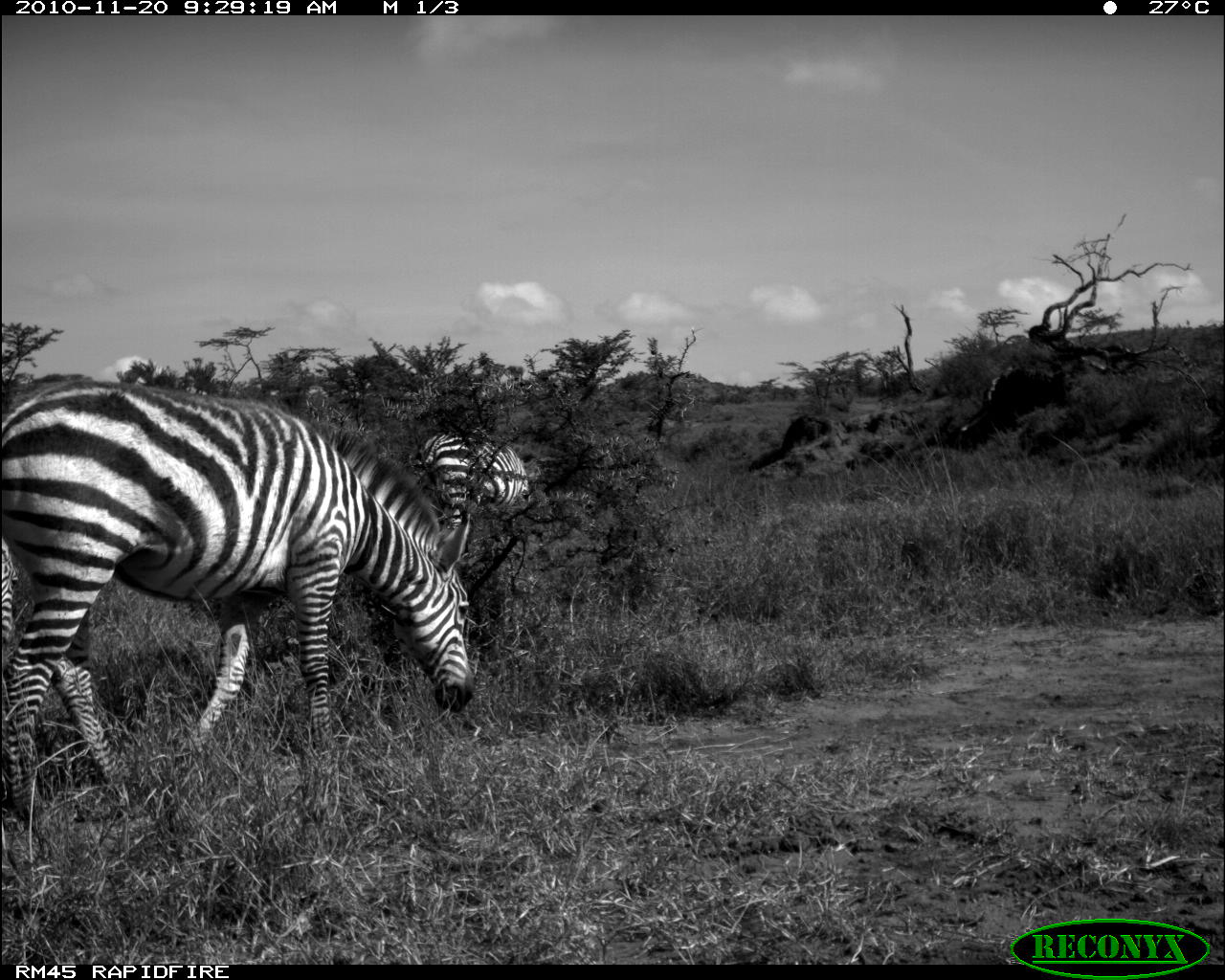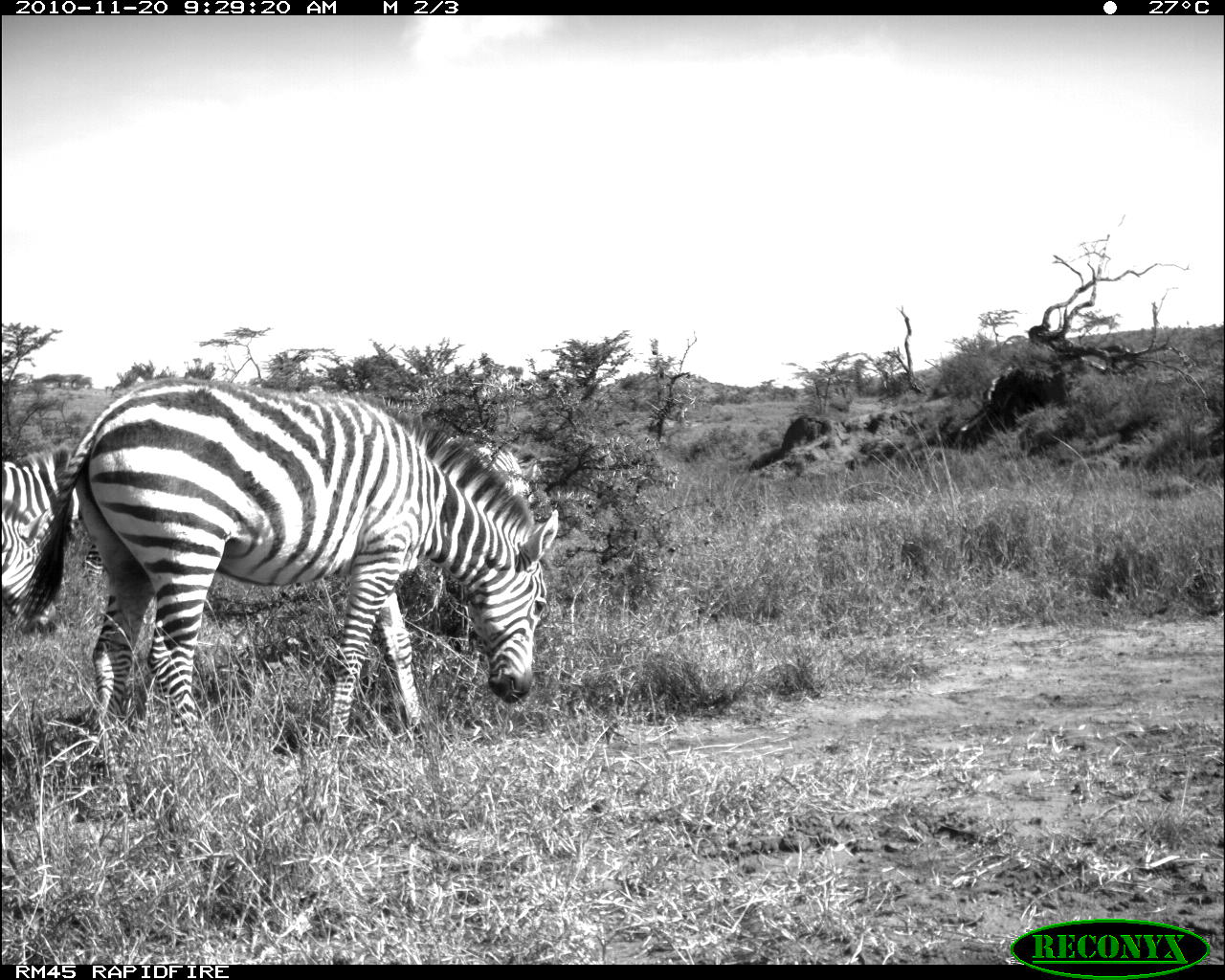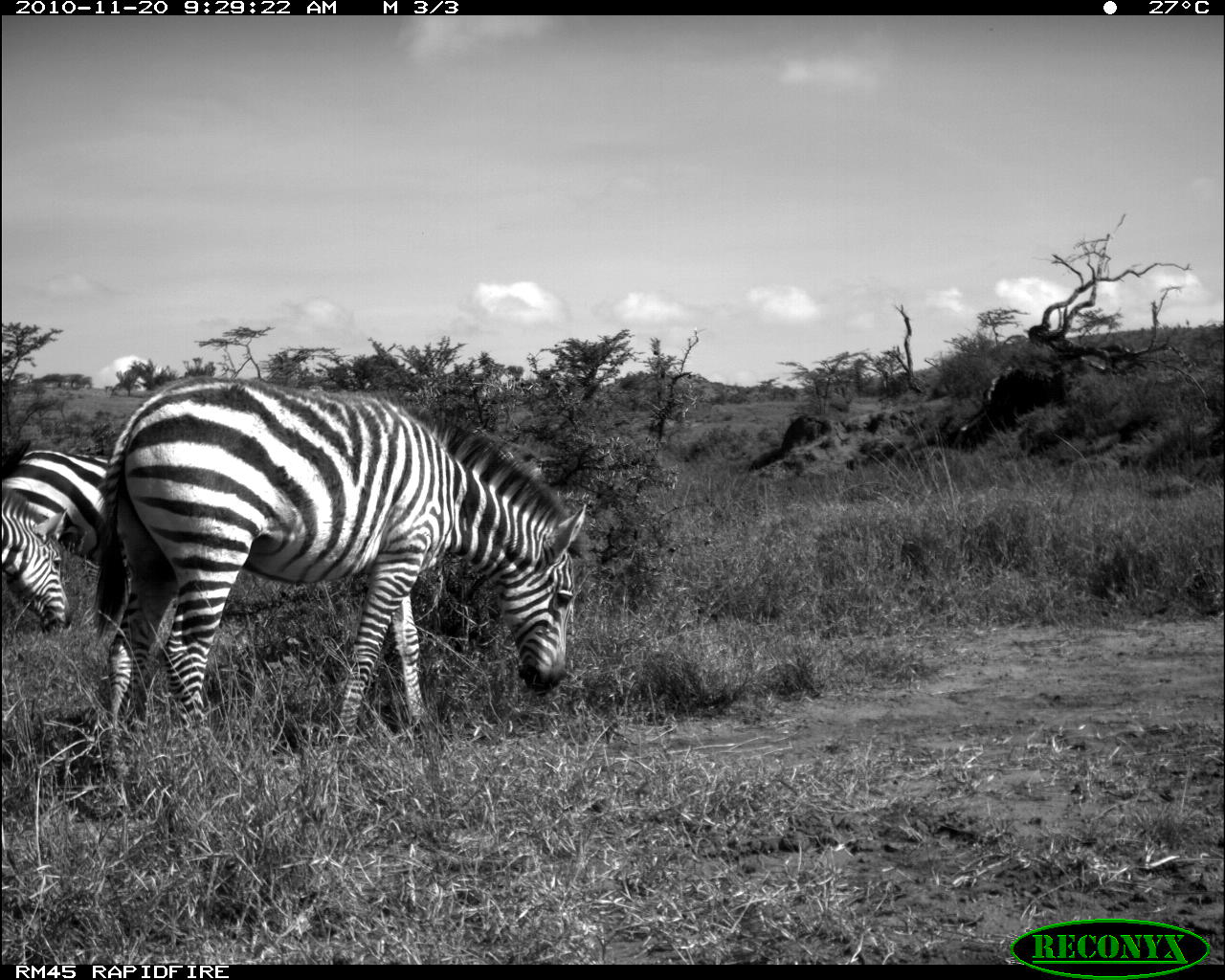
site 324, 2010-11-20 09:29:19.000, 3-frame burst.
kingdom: Animalia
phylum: Chordata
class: Mammalia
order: Perissodactyla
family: Equidae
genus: Equus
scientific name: Equus quagga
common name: plains zebra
Equus quagga (plains zebra), count 3.